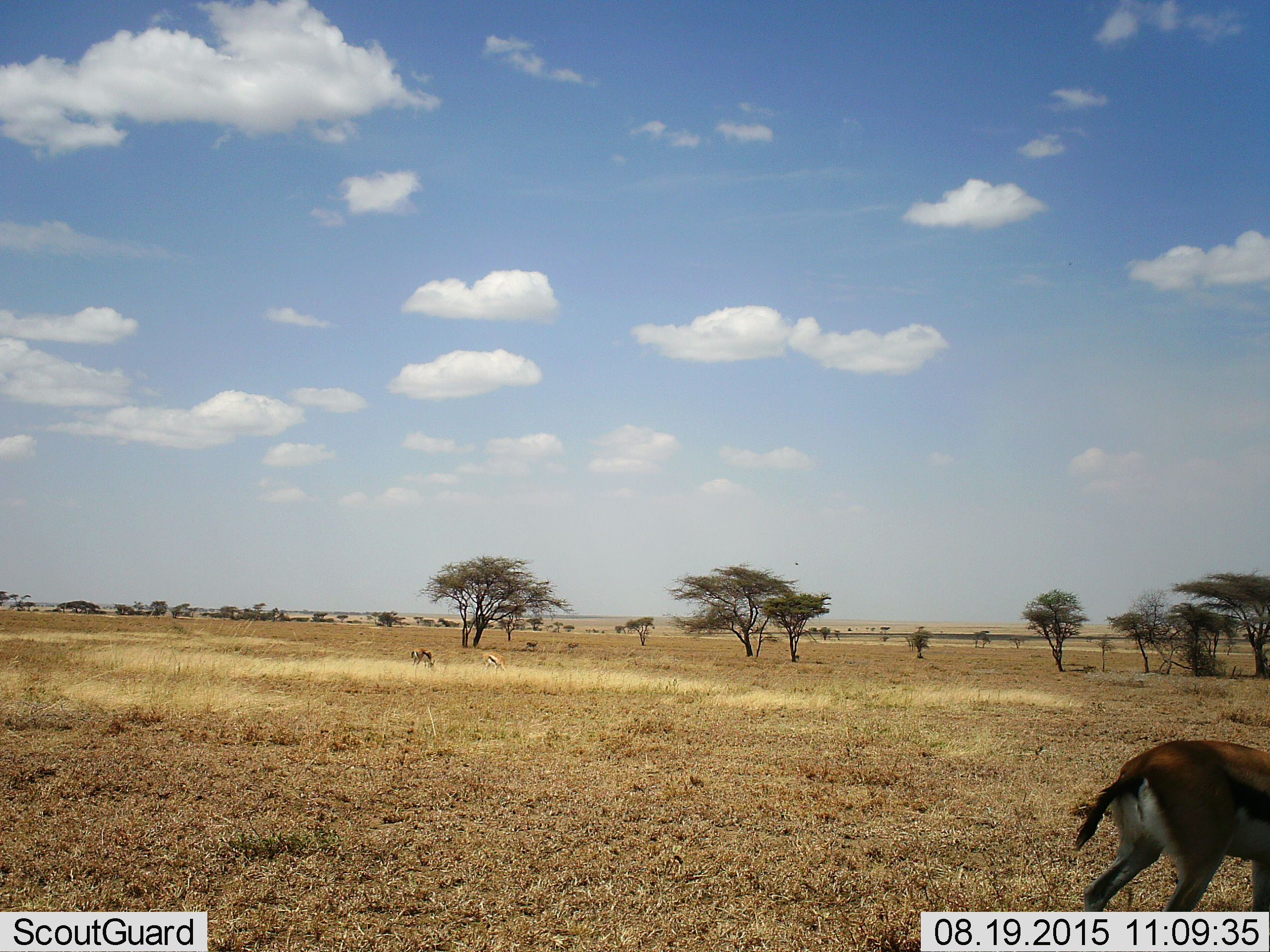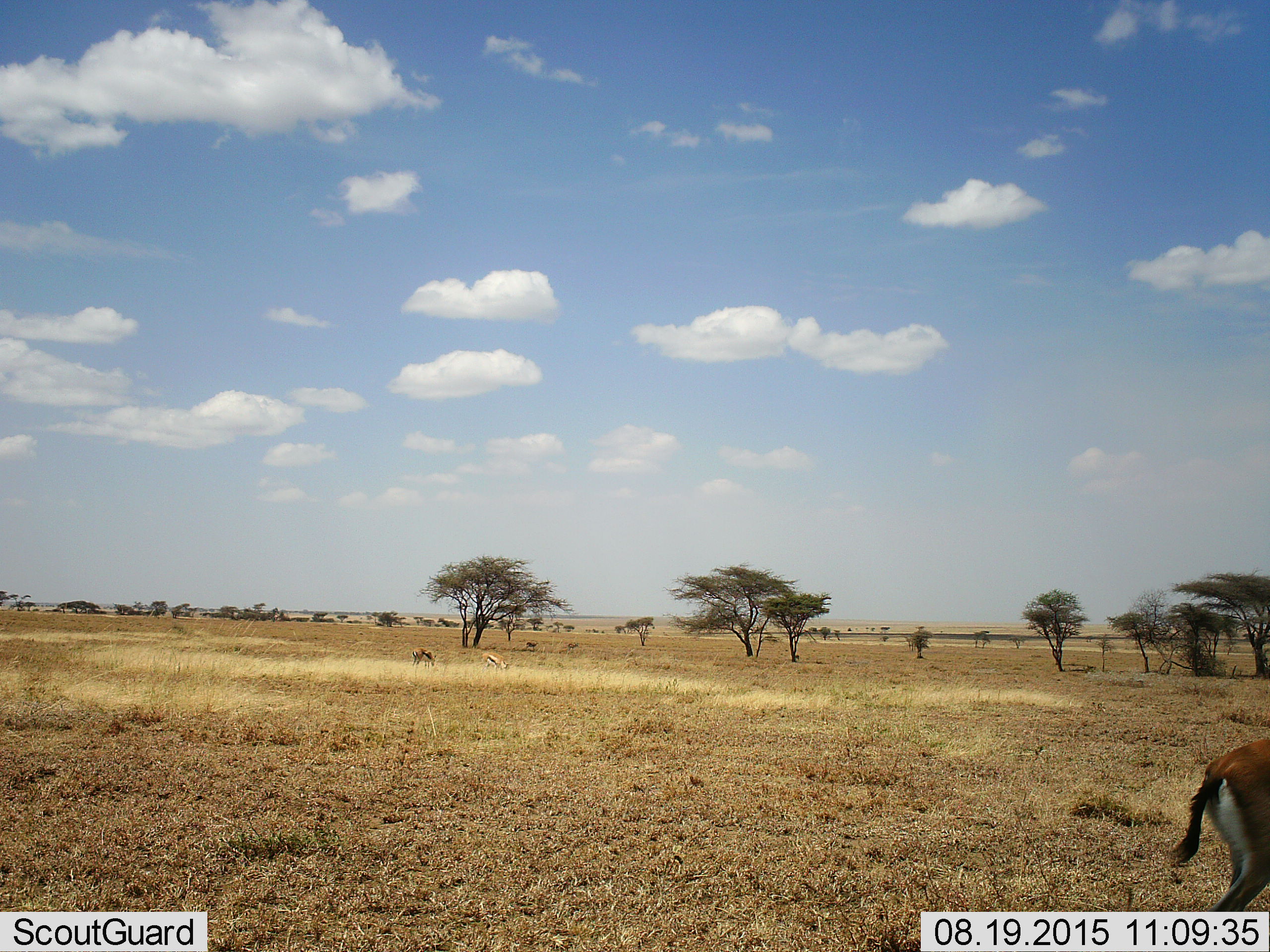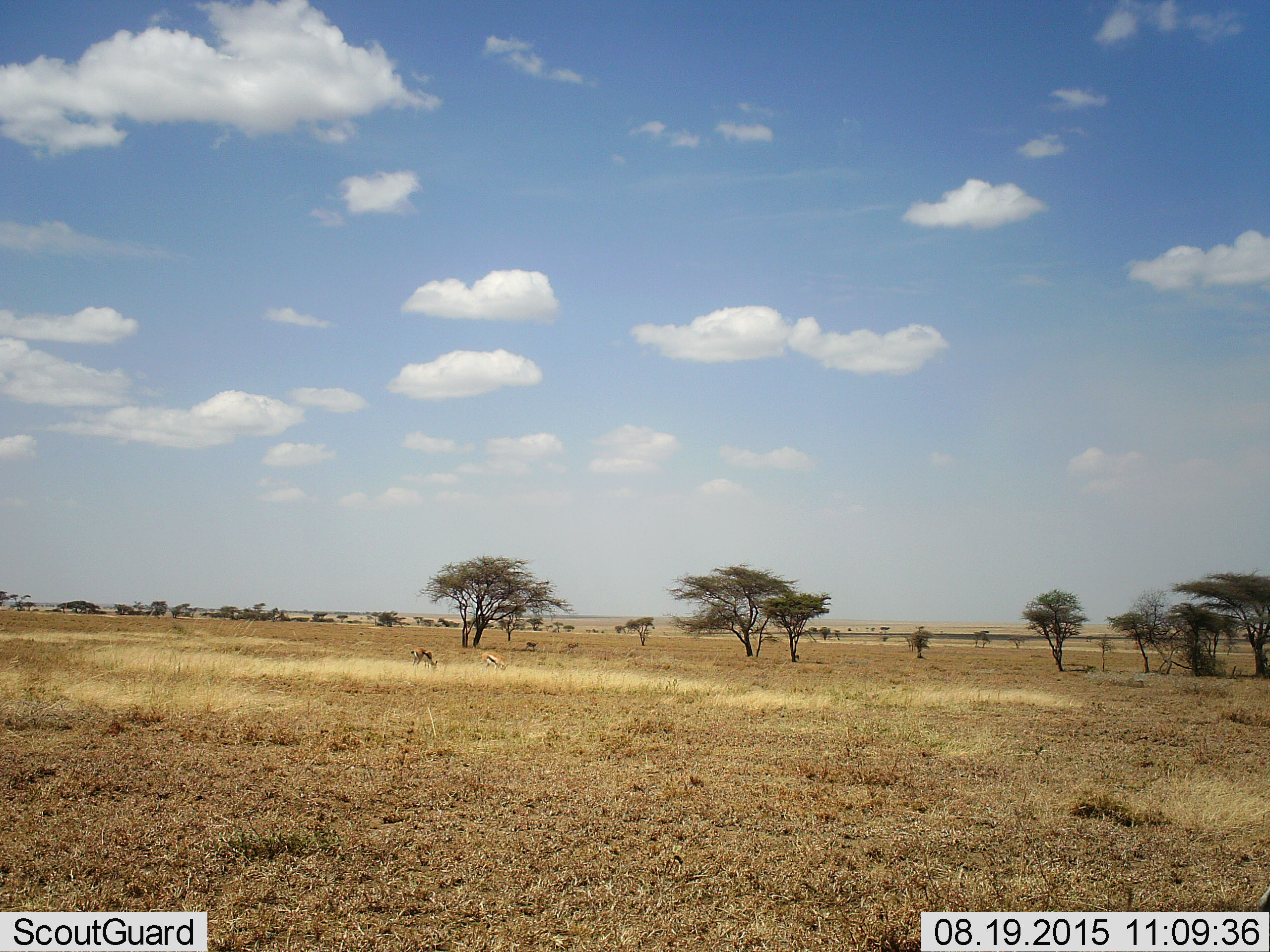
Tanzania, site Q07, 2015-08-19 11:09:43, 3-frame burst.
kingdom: Animalia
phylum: Chordata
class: Mammalia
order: Artiodactyla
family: Bovidae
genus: Eudorcas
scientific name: Eudorcas thomsonii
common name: thomson's gazelle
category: gazellethomsons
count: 3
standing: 67%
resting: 0%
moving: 67%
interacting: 0%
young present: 0%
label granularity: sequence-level